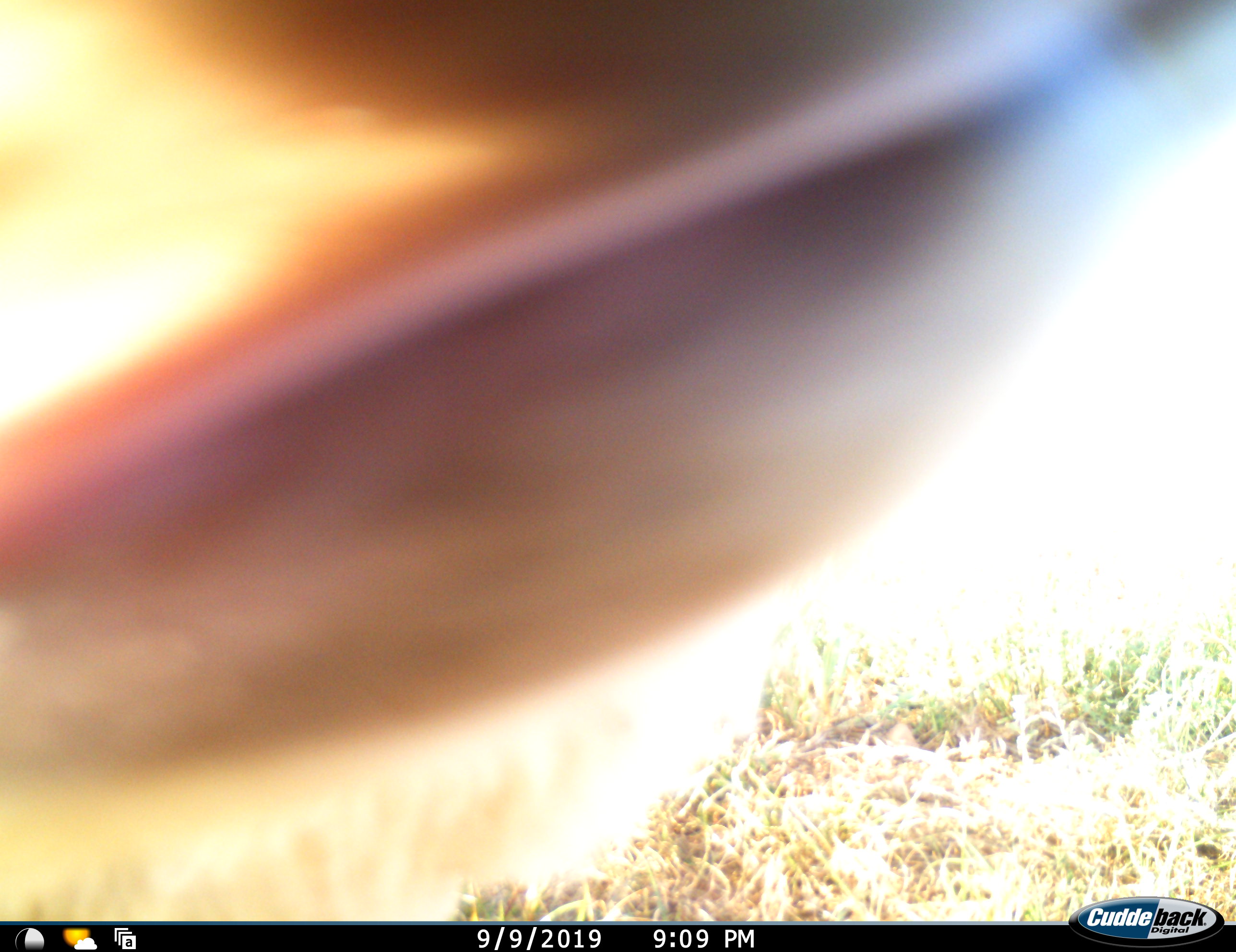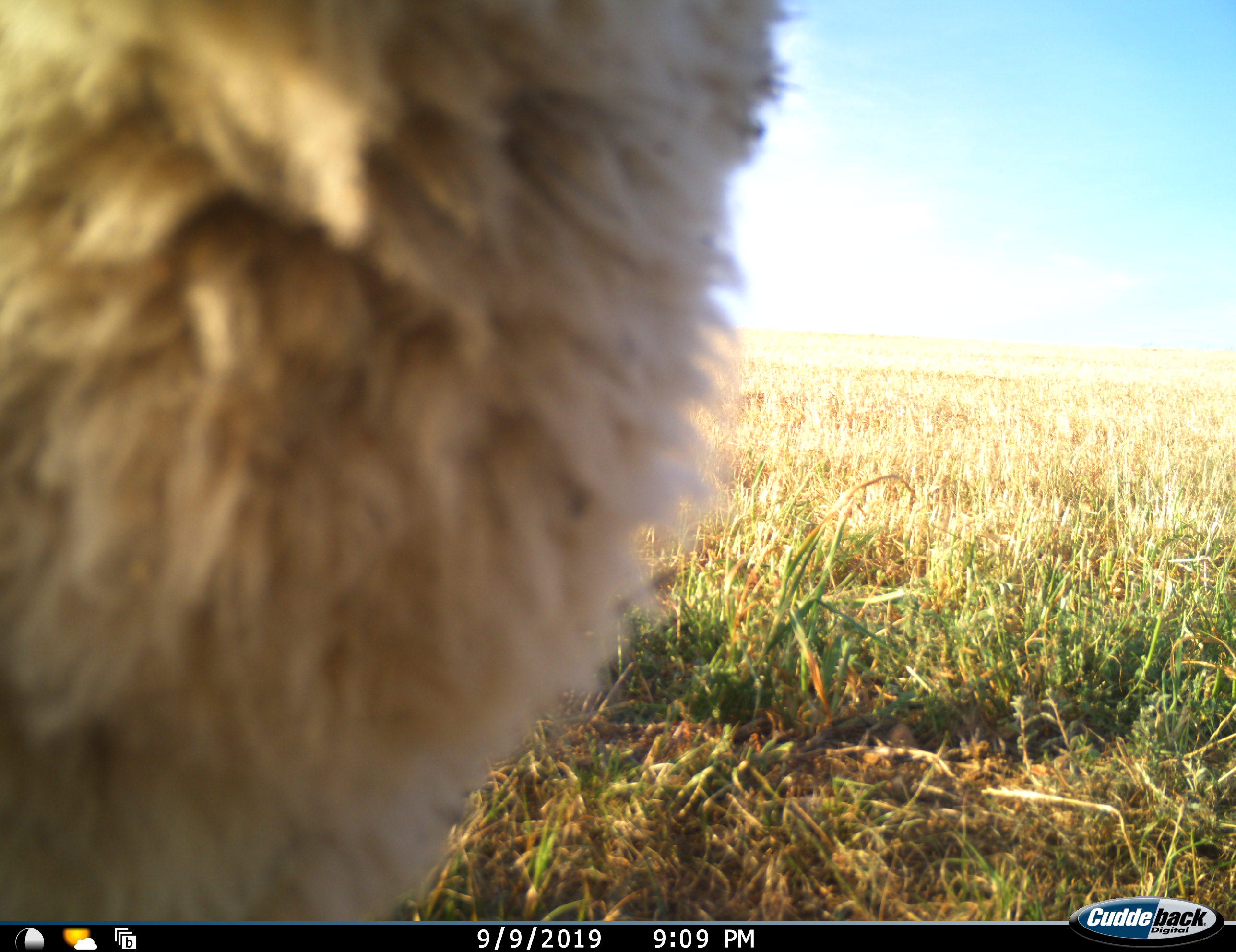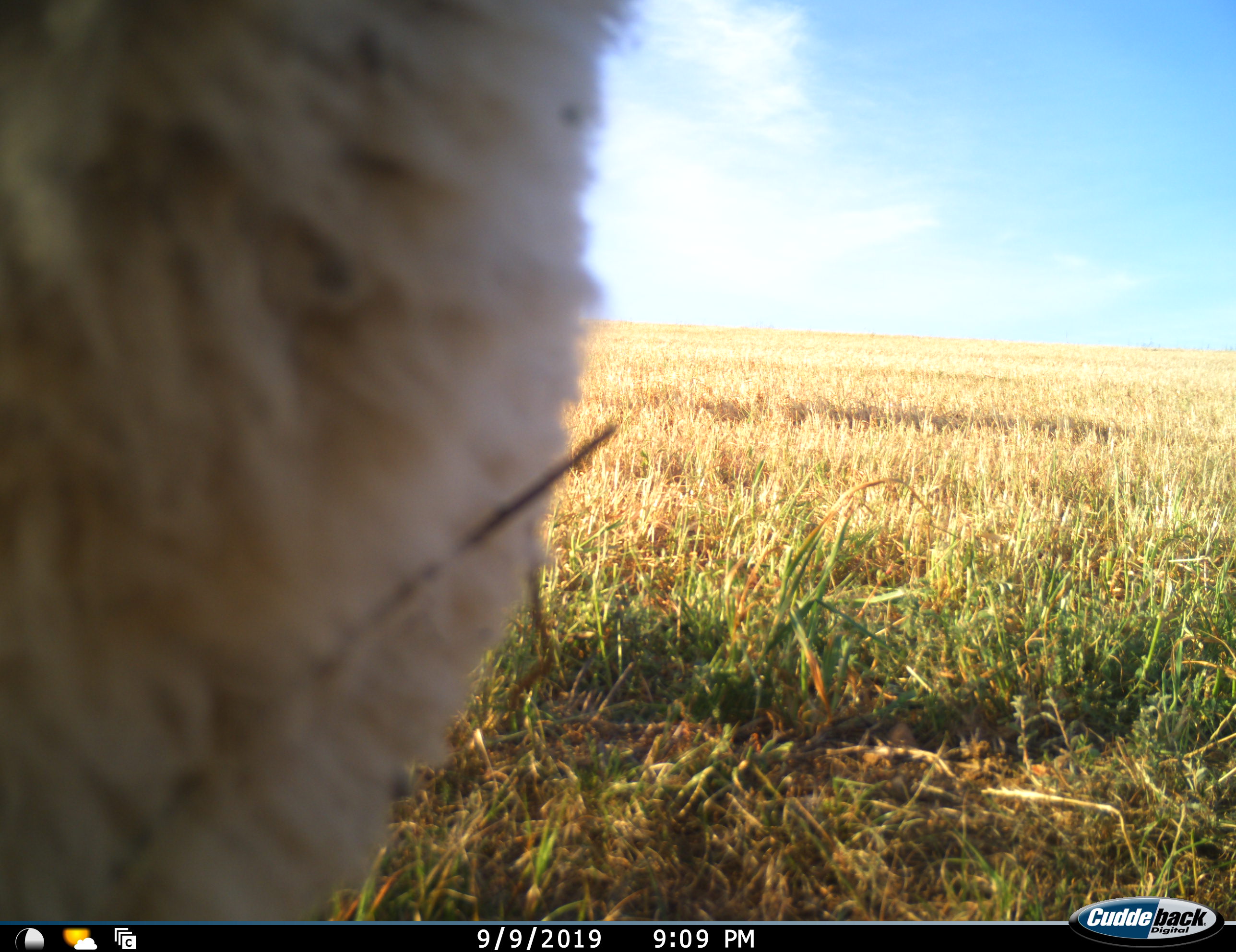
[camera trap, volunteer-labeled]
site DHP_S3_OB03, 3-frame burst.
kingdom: Animalia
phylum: Chordata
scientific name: Vertebrata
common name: domestic animal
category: domesticanimal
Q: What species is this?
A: Domesticanimal (domestic animal) (Vertebrata).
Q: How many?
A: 1.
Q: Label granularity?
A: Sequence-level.